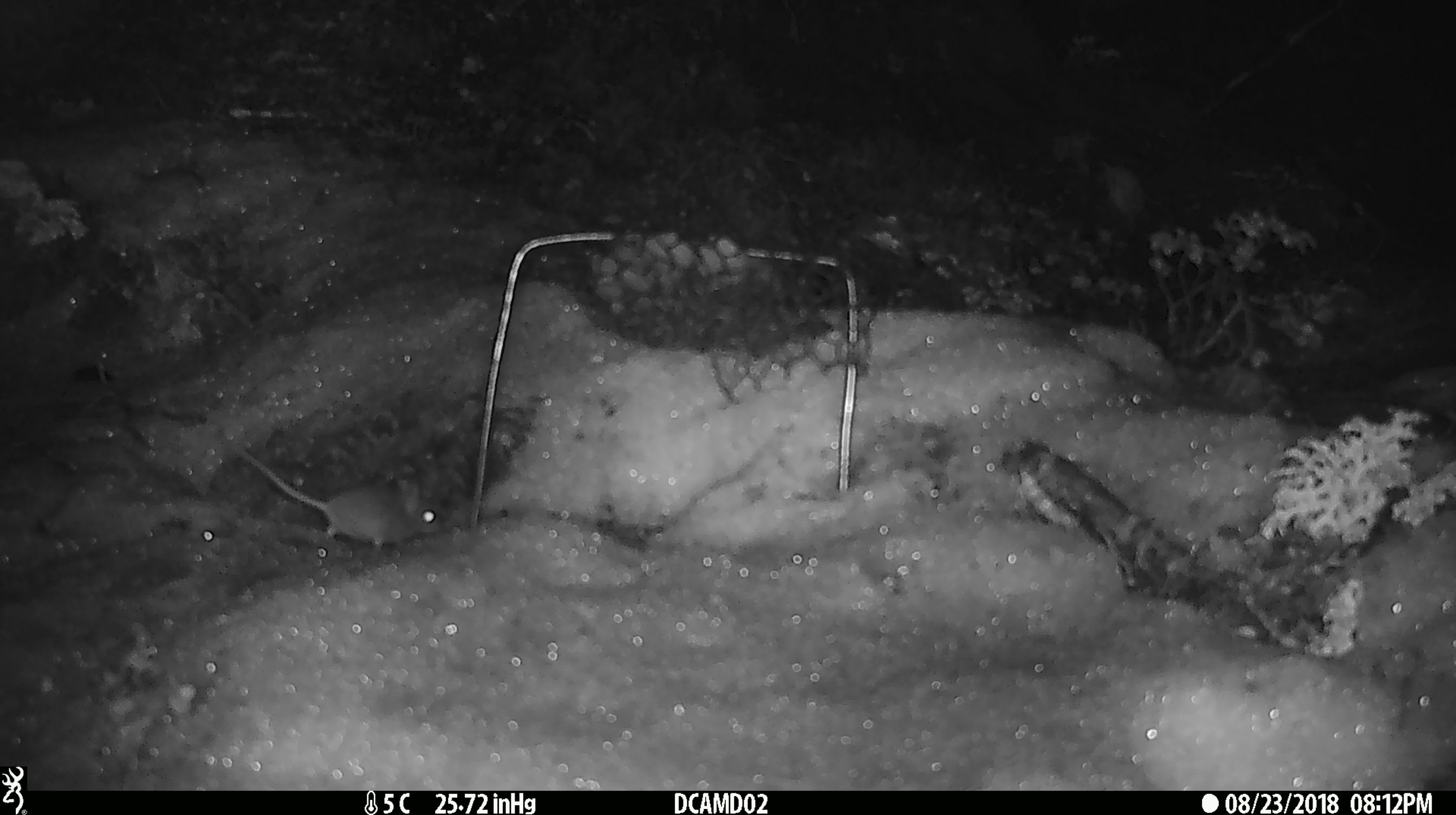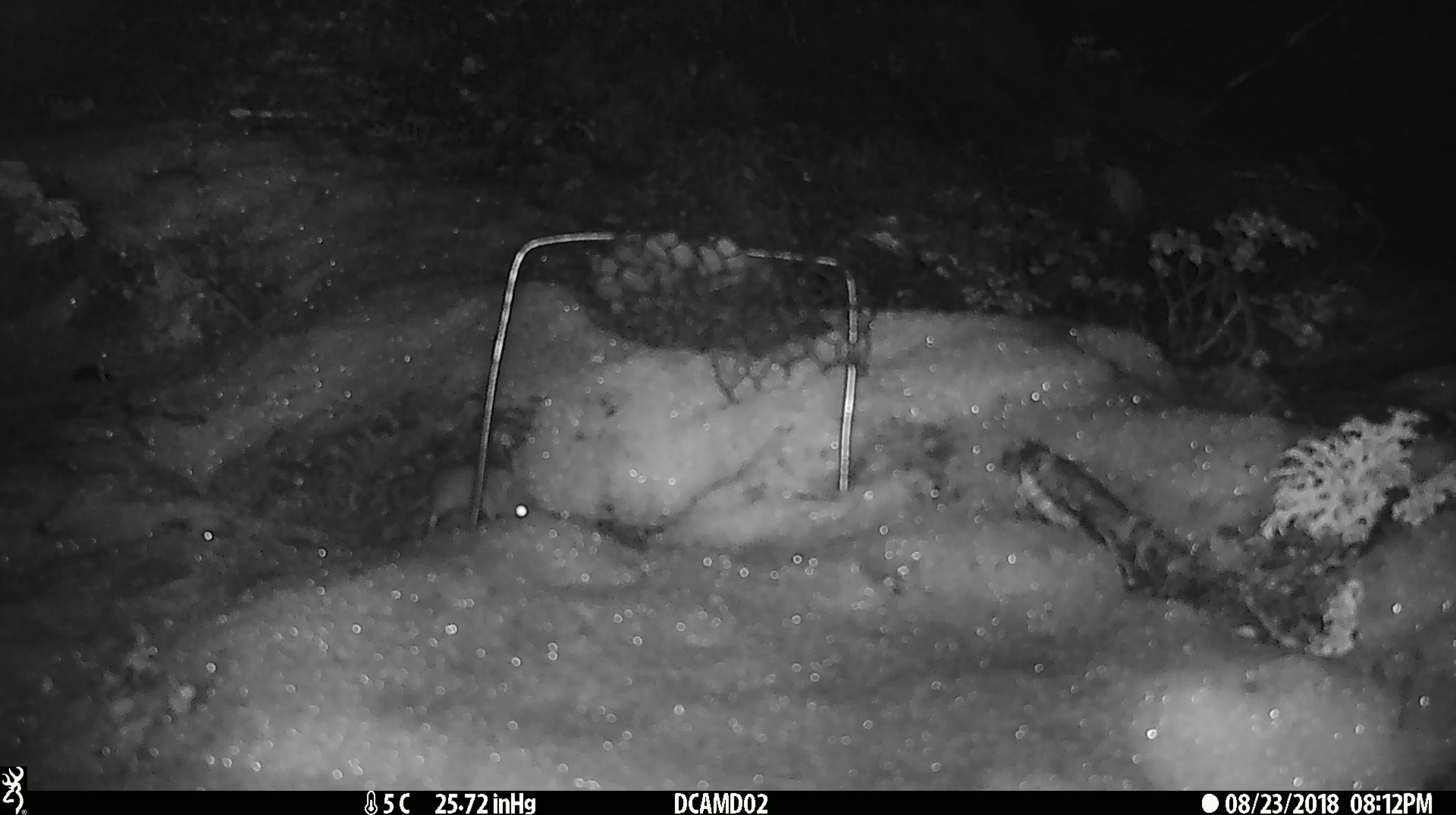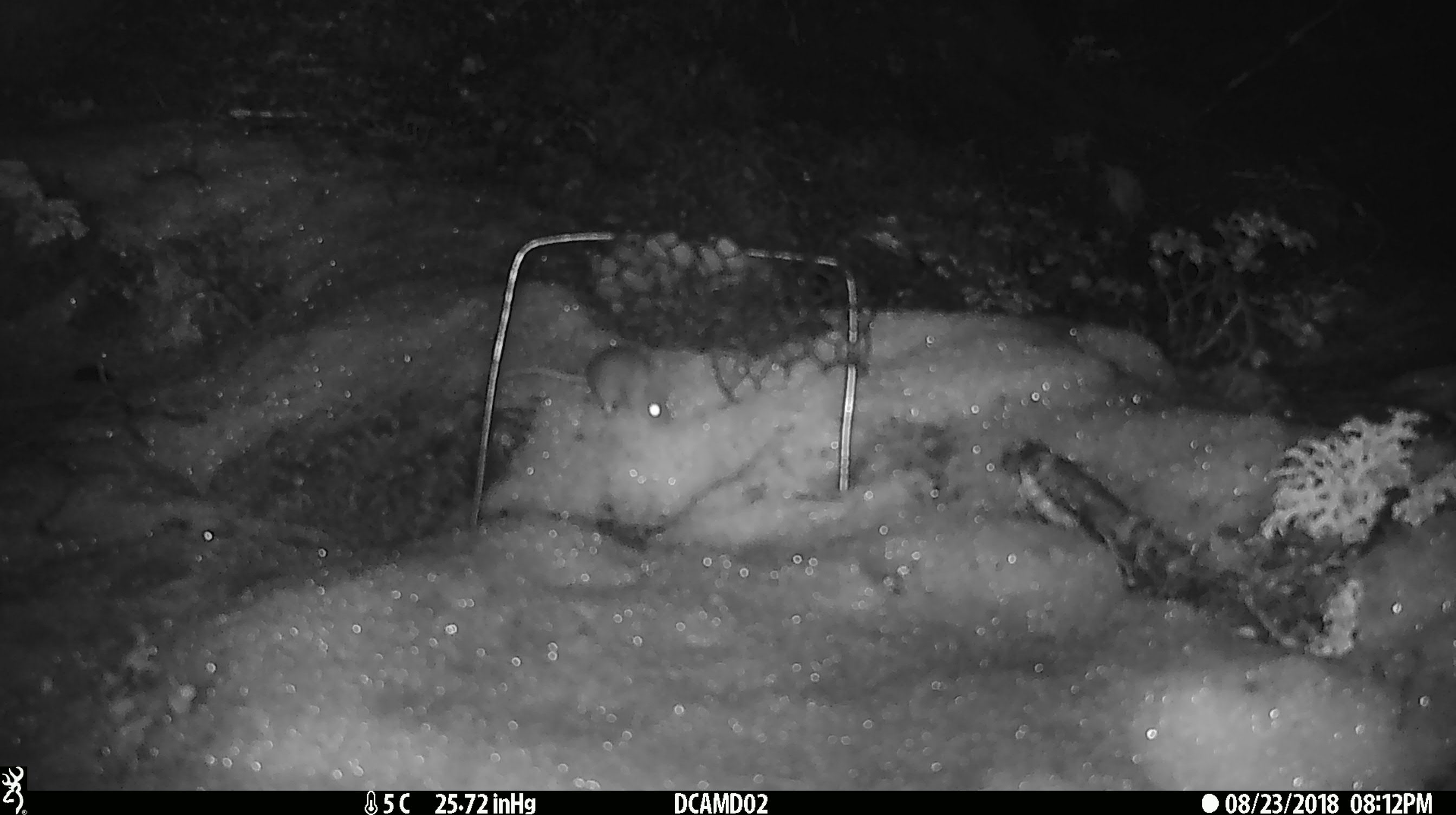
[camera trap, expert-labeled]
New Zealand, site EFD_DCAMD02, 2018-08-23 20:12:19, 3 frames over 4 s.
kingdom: Animalia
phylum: Chordata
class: Mammalia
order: Rodentia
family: Muridae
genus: Mus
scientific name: Mus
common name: mouse